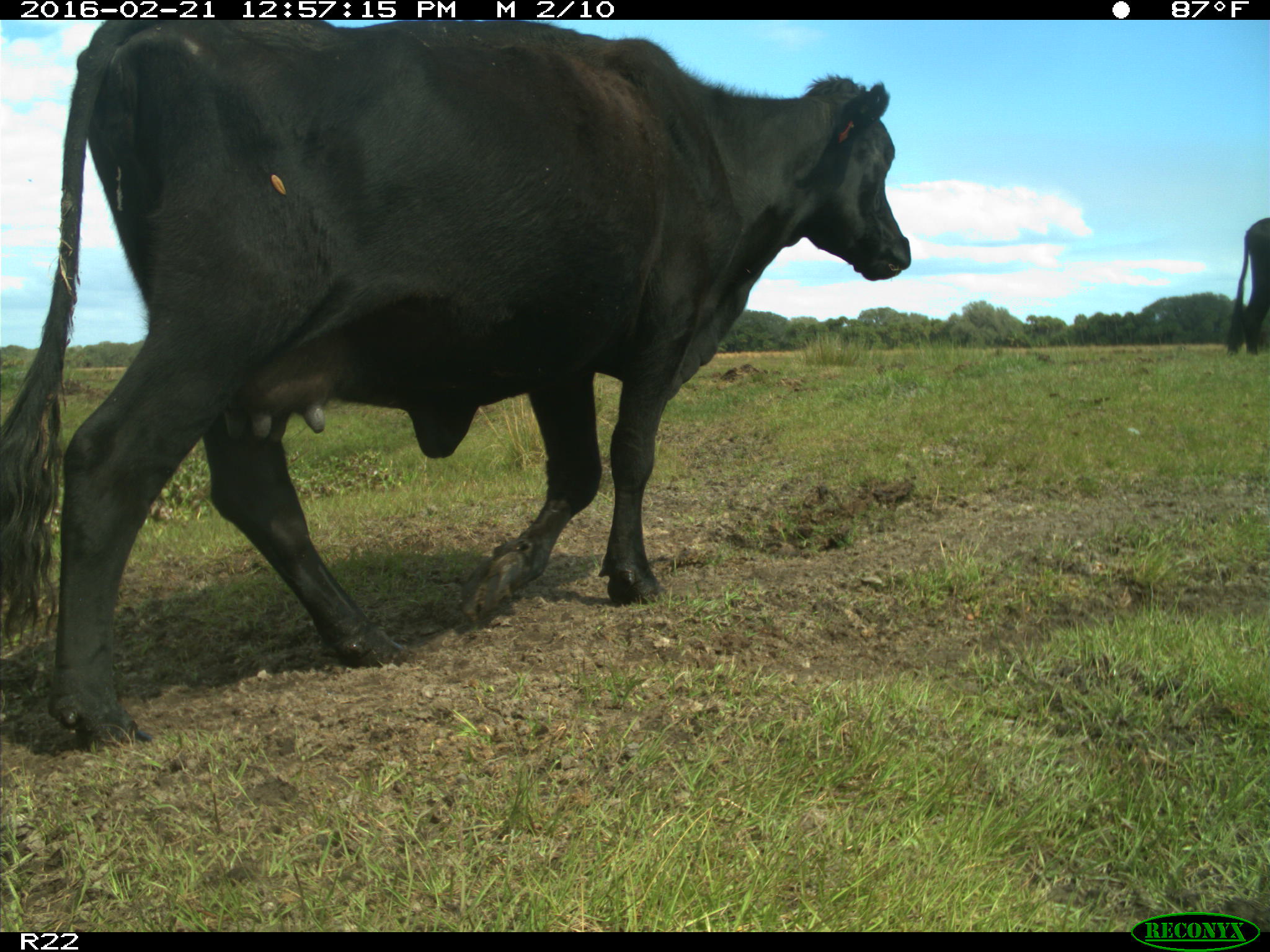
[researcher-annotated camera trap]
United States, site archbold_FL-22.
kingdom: Animalia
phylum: Chordata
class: Mammalia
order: Artiodactyla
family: Bovidae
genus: Bos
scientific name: Bos taurus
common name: domestic cow